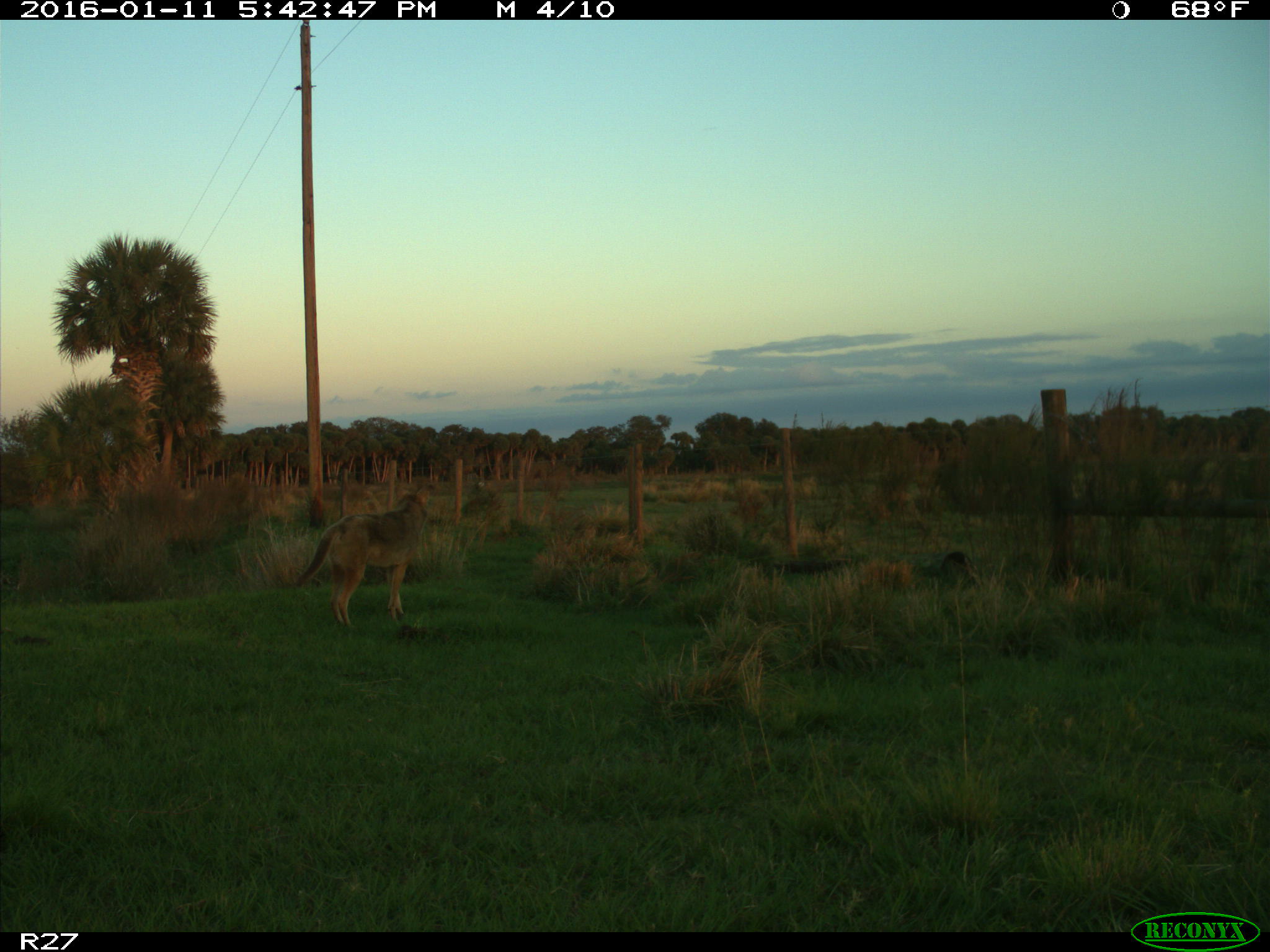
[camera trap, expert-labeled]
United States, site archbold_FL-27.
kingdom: Animalia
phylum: Chordata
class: Mammalia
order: Carnivora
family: Canidae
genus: Canis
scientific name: Canis latrans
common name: coyote